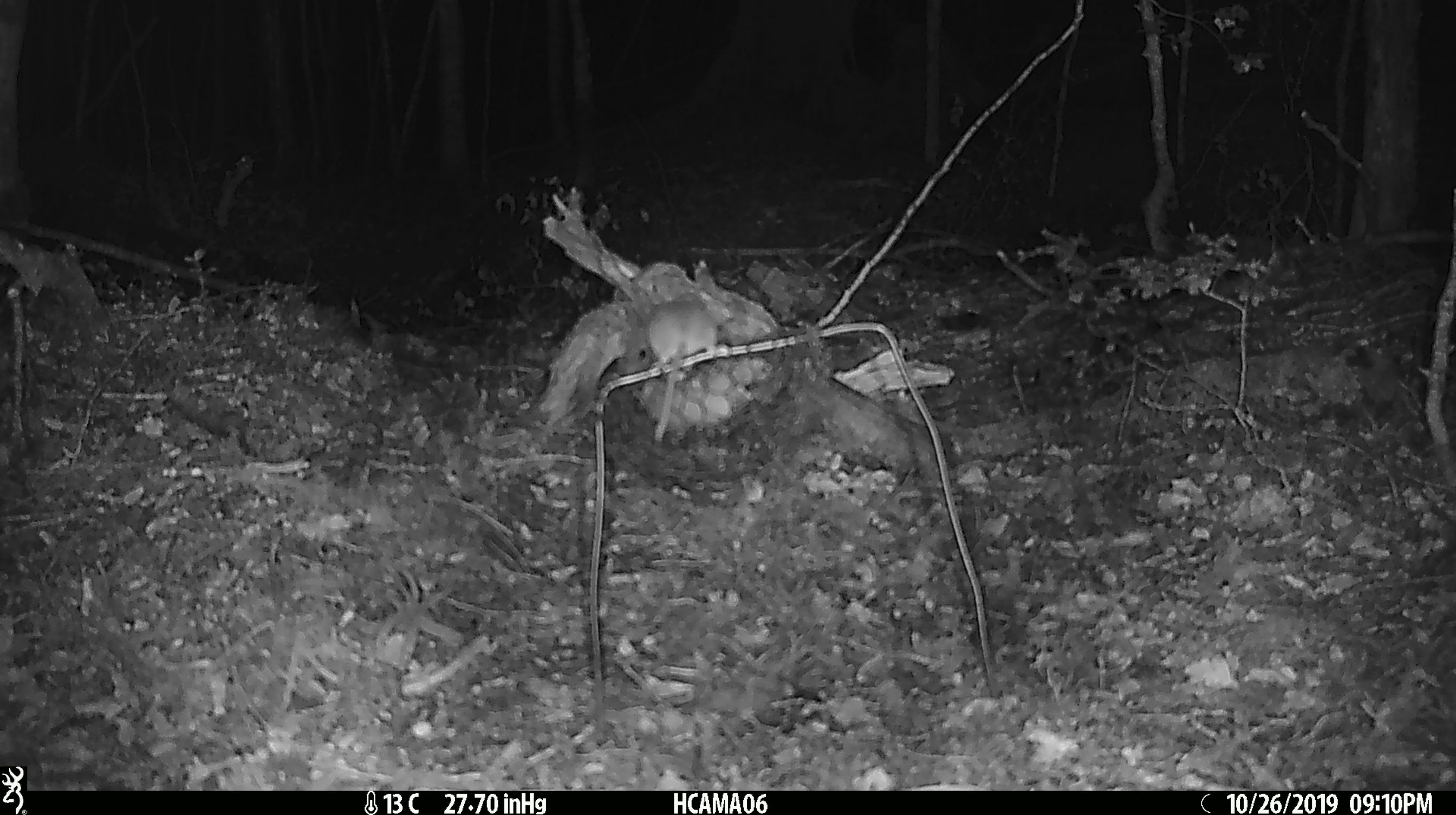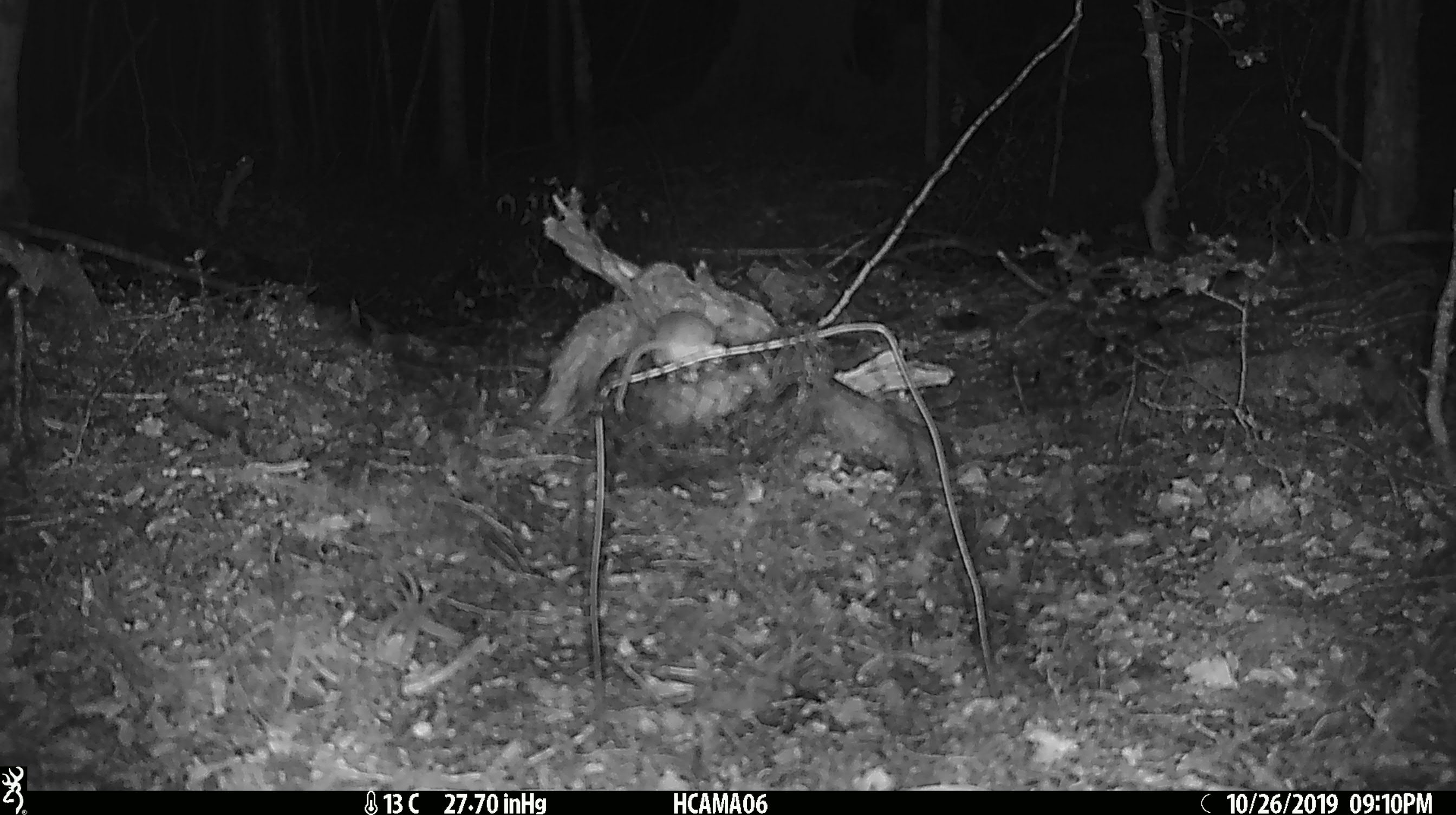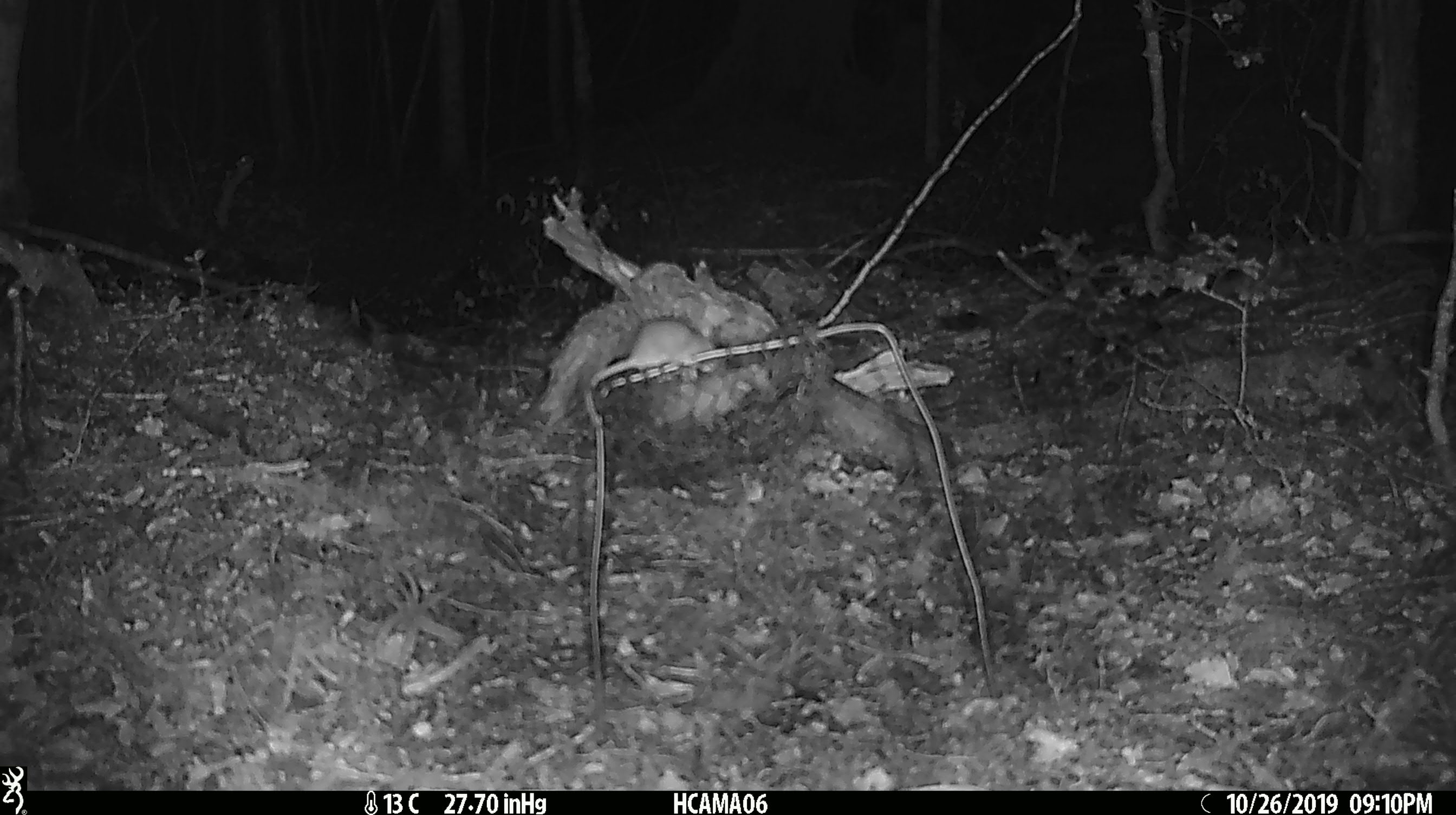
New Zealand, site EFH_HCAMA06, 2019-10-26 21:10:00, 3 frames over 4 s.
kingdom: Animalia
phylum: Chordata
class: Mammalia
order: Rodentia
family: Muridae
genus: Mus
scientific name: Mus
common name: mouse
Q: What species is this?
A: Mouse (Mus).